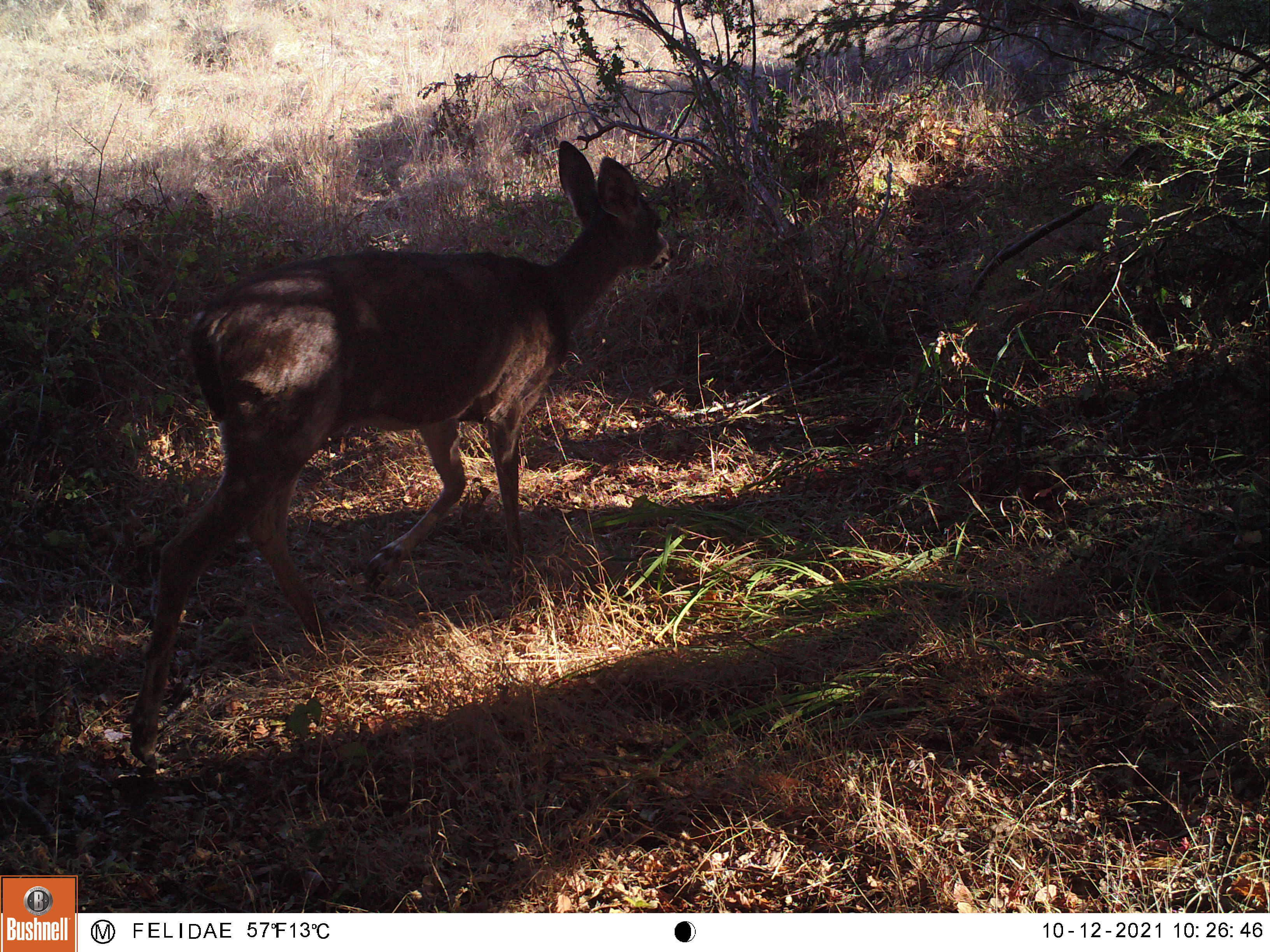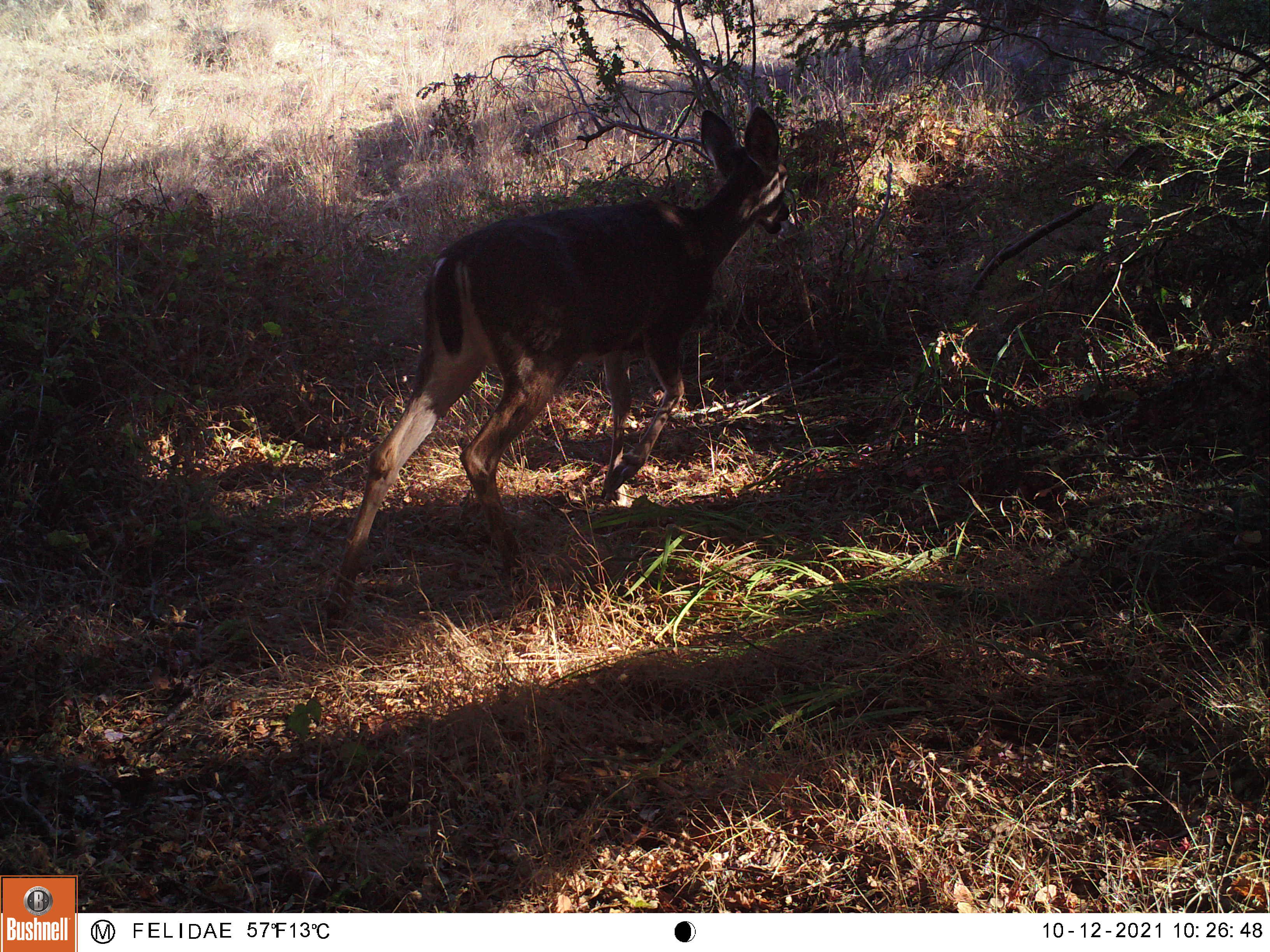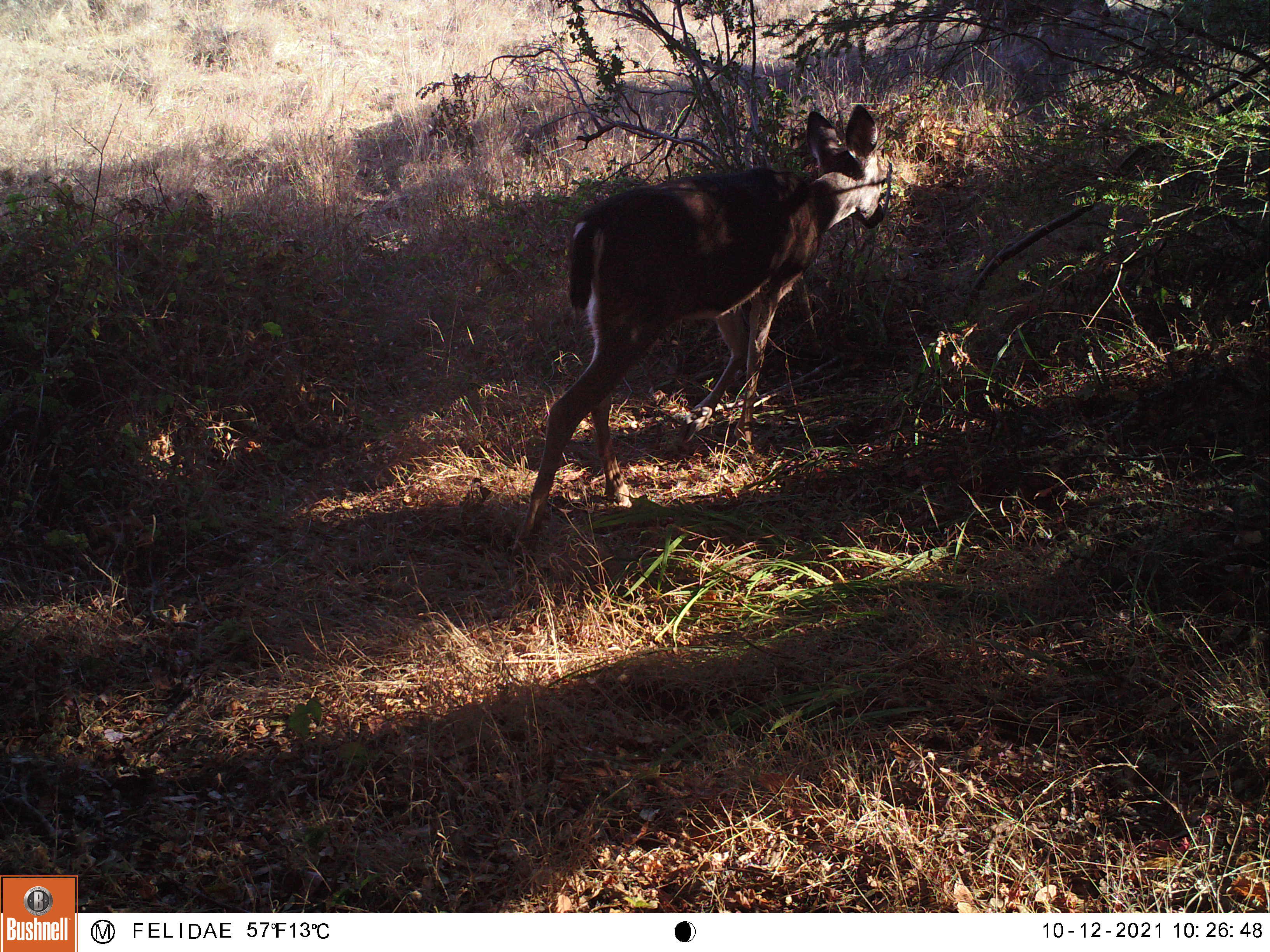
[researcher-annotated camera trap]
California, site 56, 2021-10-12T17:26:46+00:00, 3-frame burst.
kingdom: Animalia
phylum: Chordata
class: Mammalia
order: Artiodactyla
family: Cervidae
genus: Odocoileus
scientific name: Odocoileus hemionus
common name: mule deer